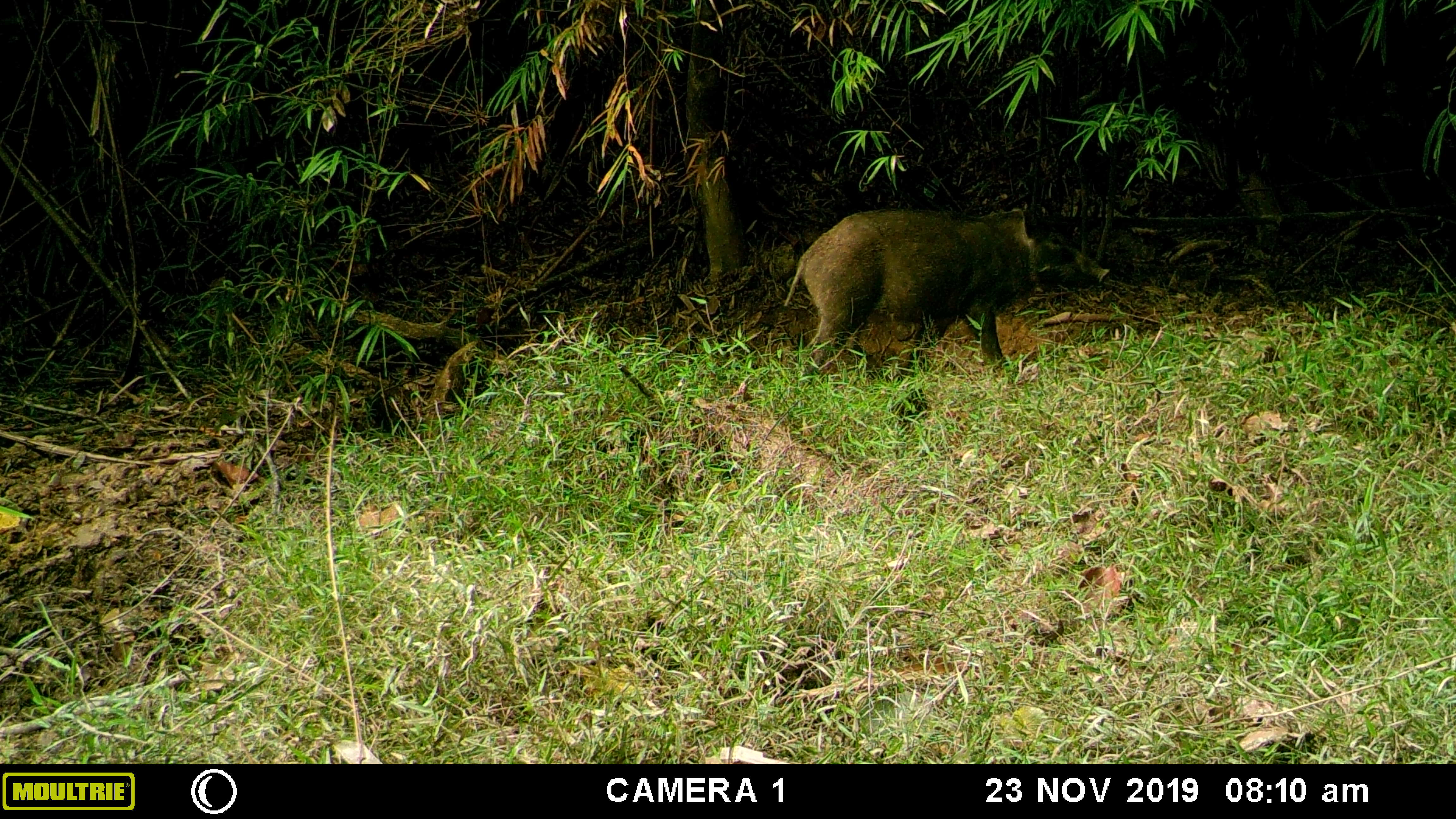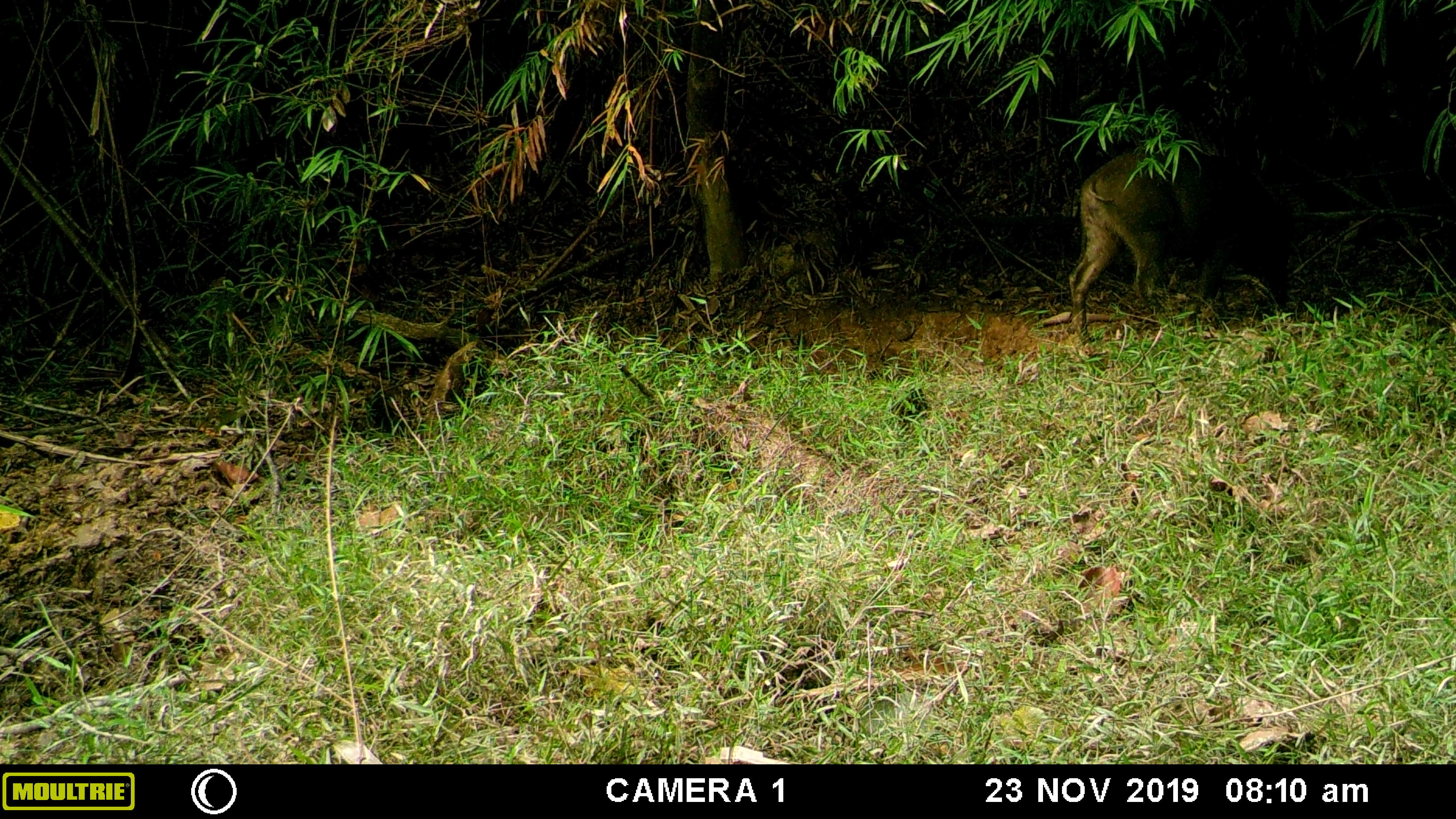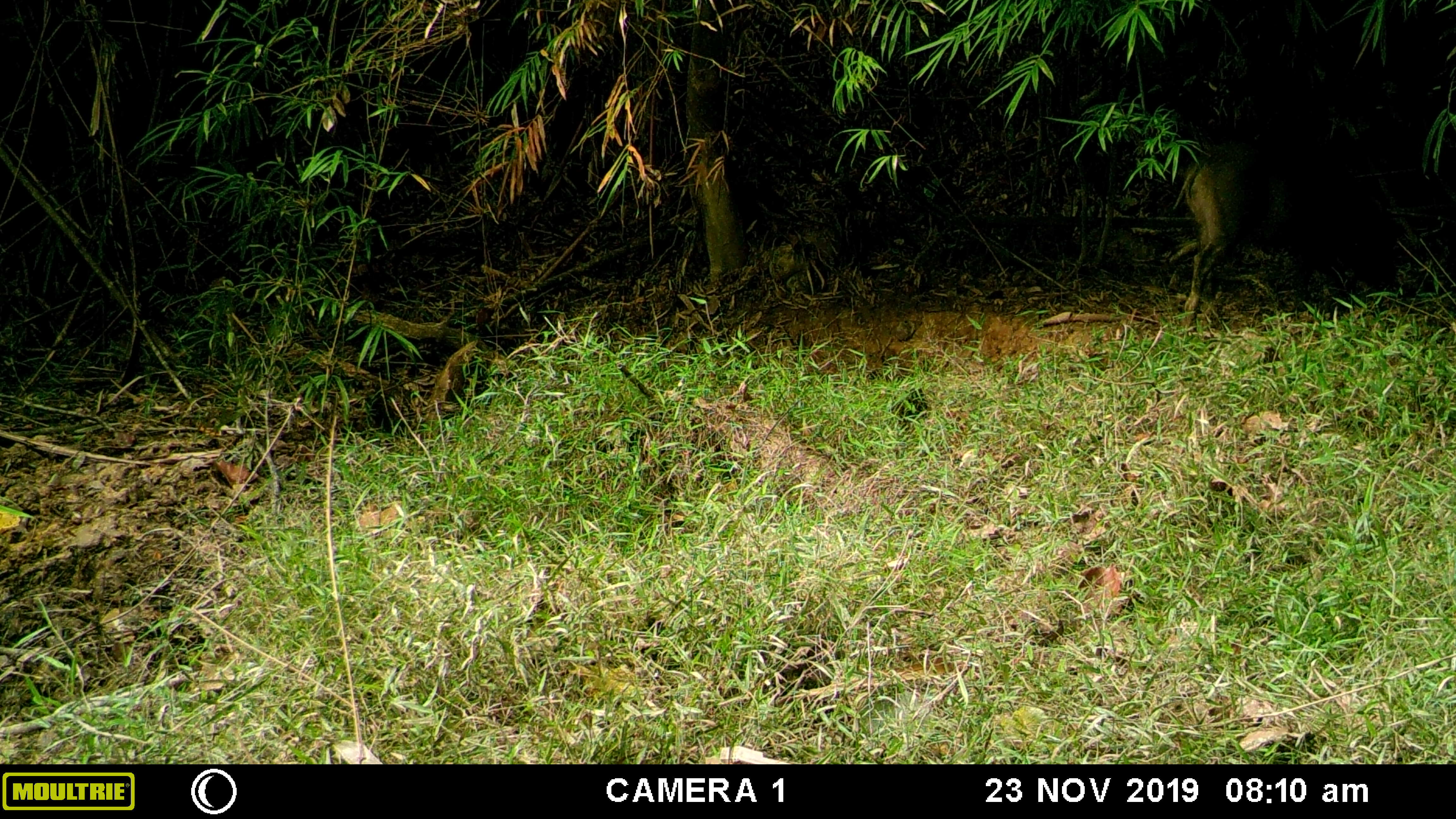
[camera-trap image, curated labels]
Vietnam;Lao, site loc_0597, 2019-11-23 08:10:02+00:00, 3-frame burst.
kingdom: Animalia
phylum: Chordata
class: Mammalia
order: Artiodactyla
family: Suidae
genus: Sus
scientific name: Sus scrofa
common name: eurasian wild pig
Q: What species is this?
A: Eurasian wild pig (Sus scrofa).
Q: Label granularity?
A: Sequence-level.